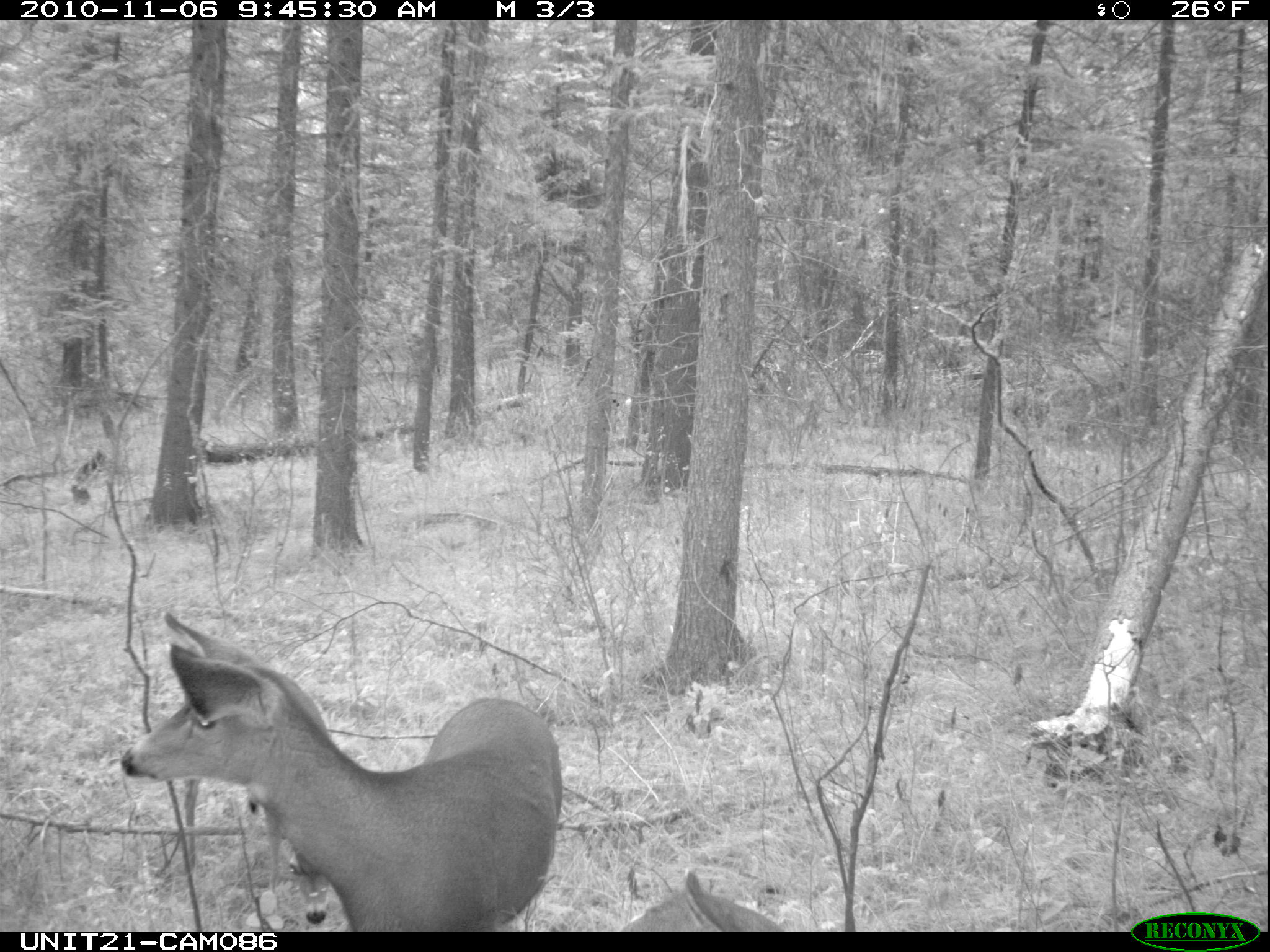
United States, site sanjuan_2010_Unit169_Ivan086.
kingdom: Animalia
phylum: Chordata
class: Mammalia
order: Artiodactyla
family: Cervidae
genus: Odocoileus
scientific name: Odocoileus hemionus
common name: mule deer